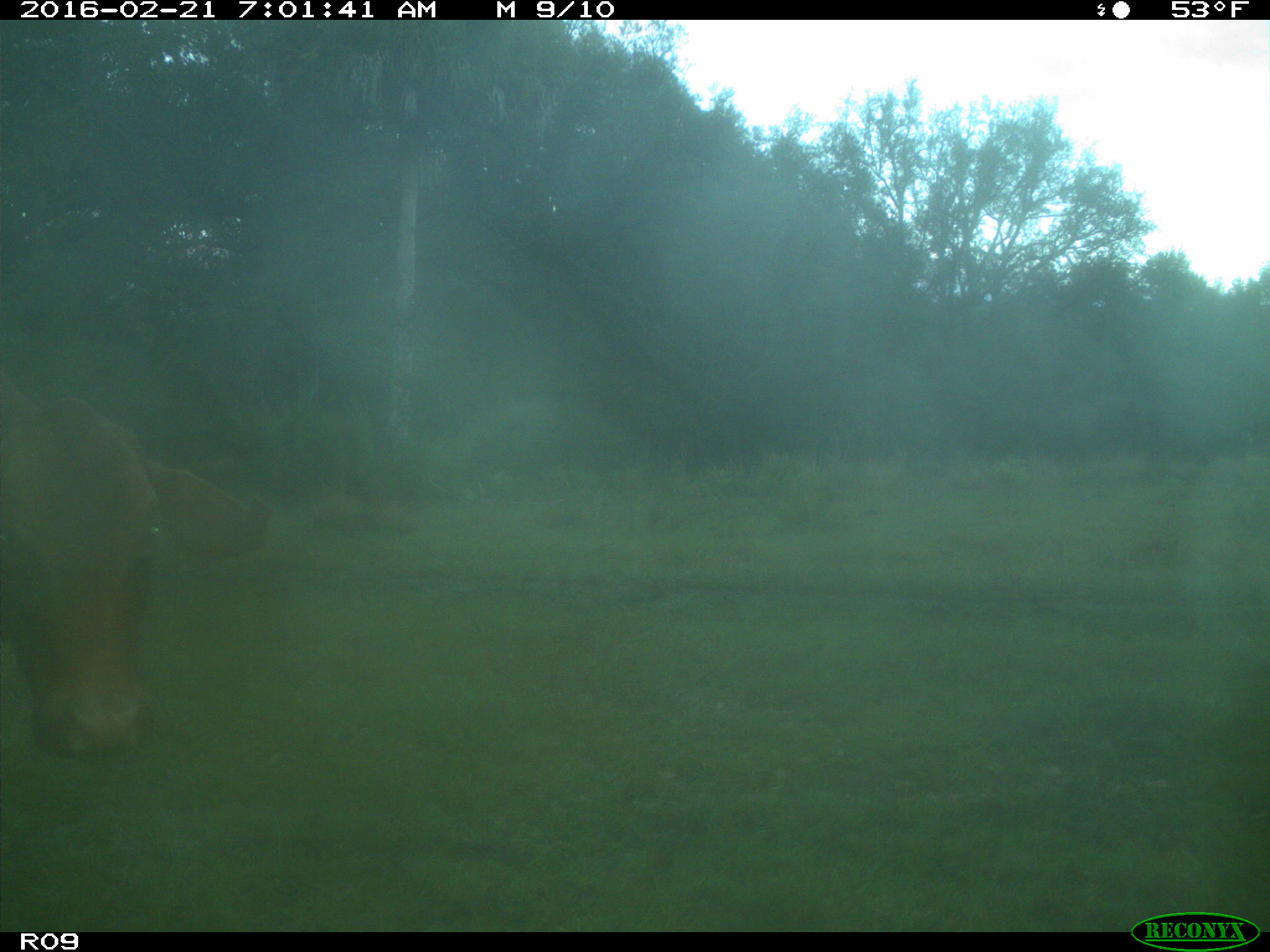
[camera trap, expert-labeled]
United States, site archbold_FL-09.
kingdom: Animalia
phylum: Chordata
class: Mammalia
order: Artiodactyla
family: Bovidae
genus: Bos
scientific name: Bos taurus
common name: domestic cow